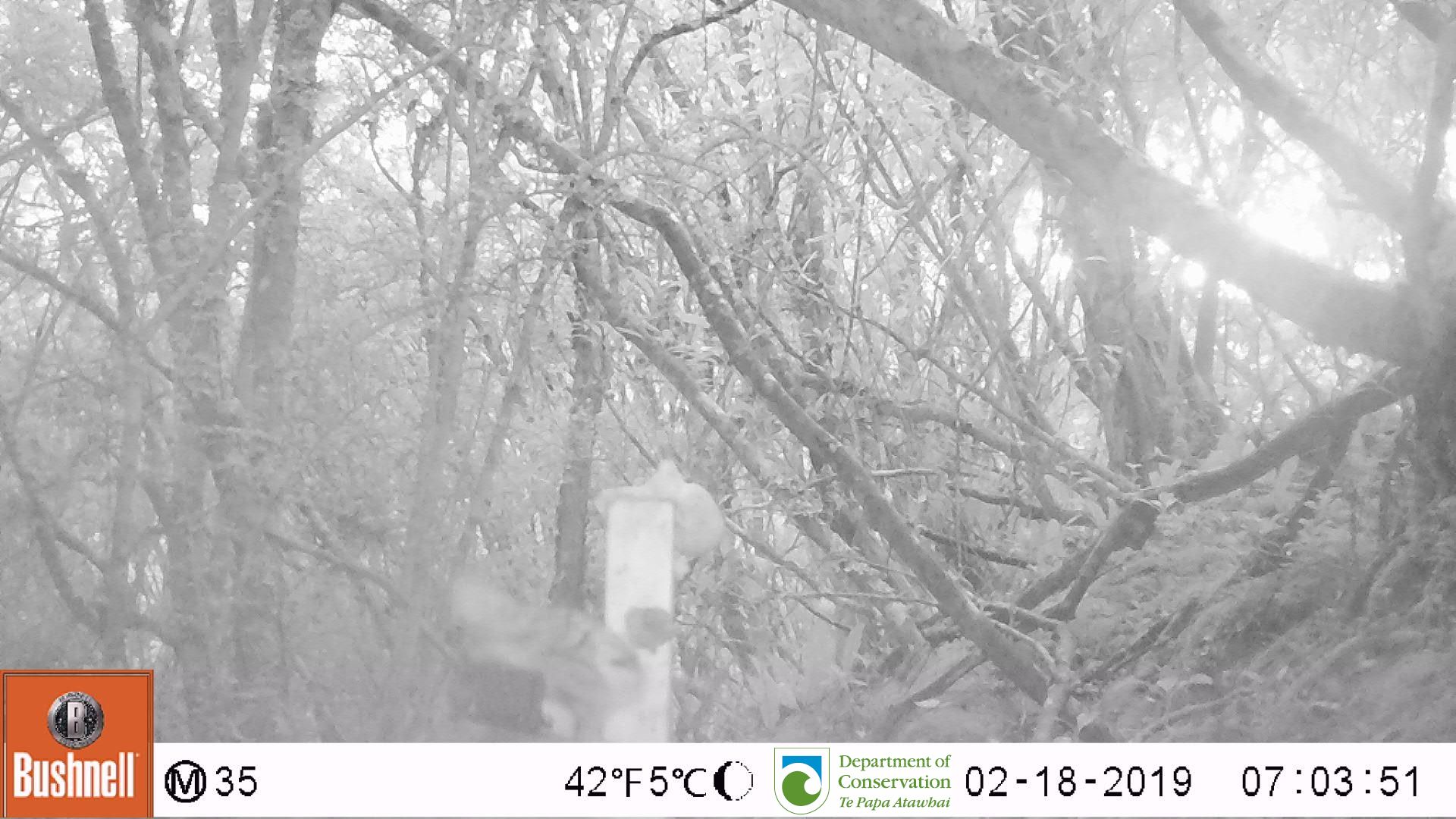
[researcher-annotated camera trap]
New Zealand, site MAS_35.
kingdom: Animalia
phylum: Chordata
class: Mammalia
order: Carnivora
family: Felidae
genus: Felis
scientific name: Felis catus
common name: domestic cat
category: cat